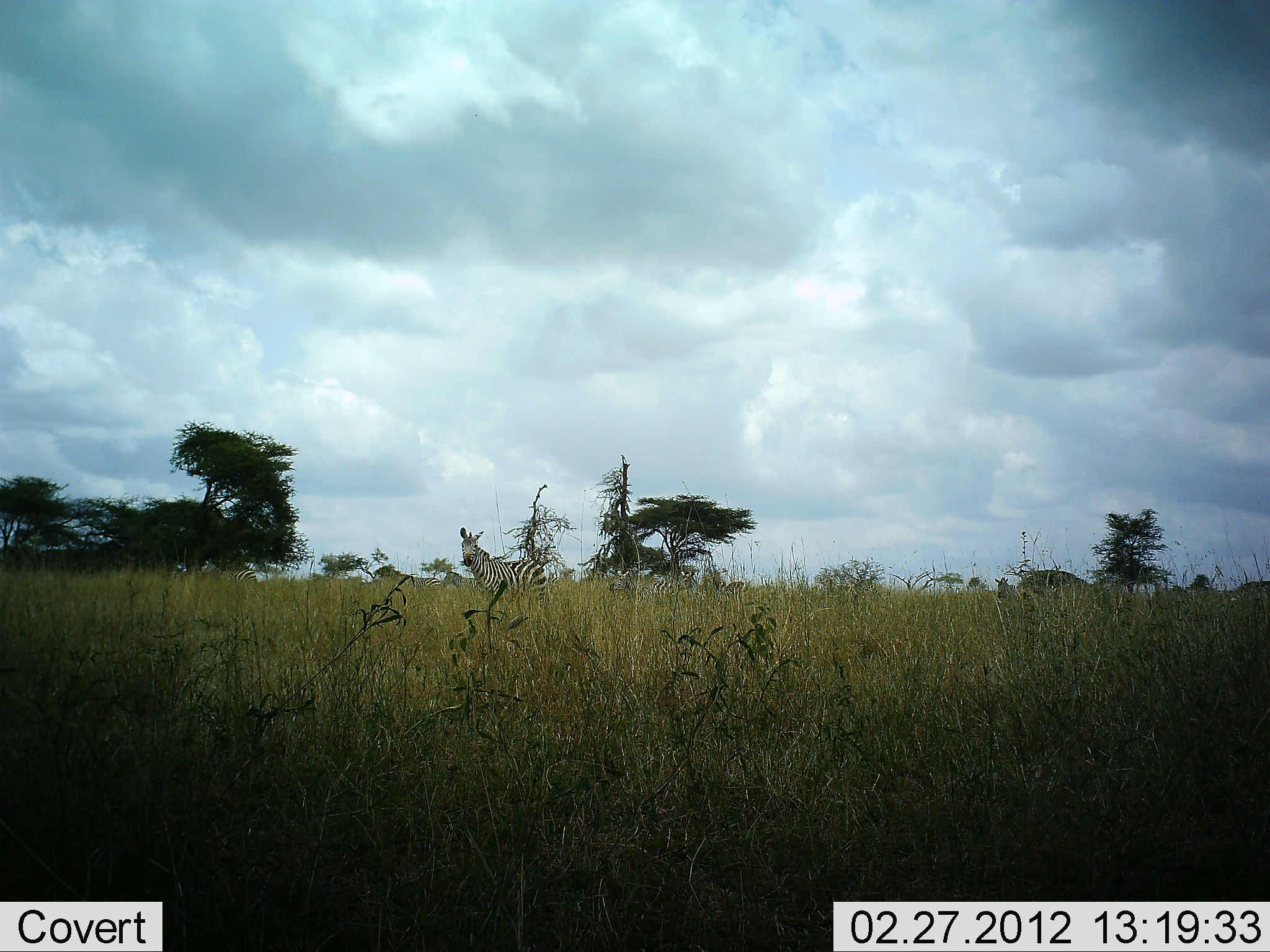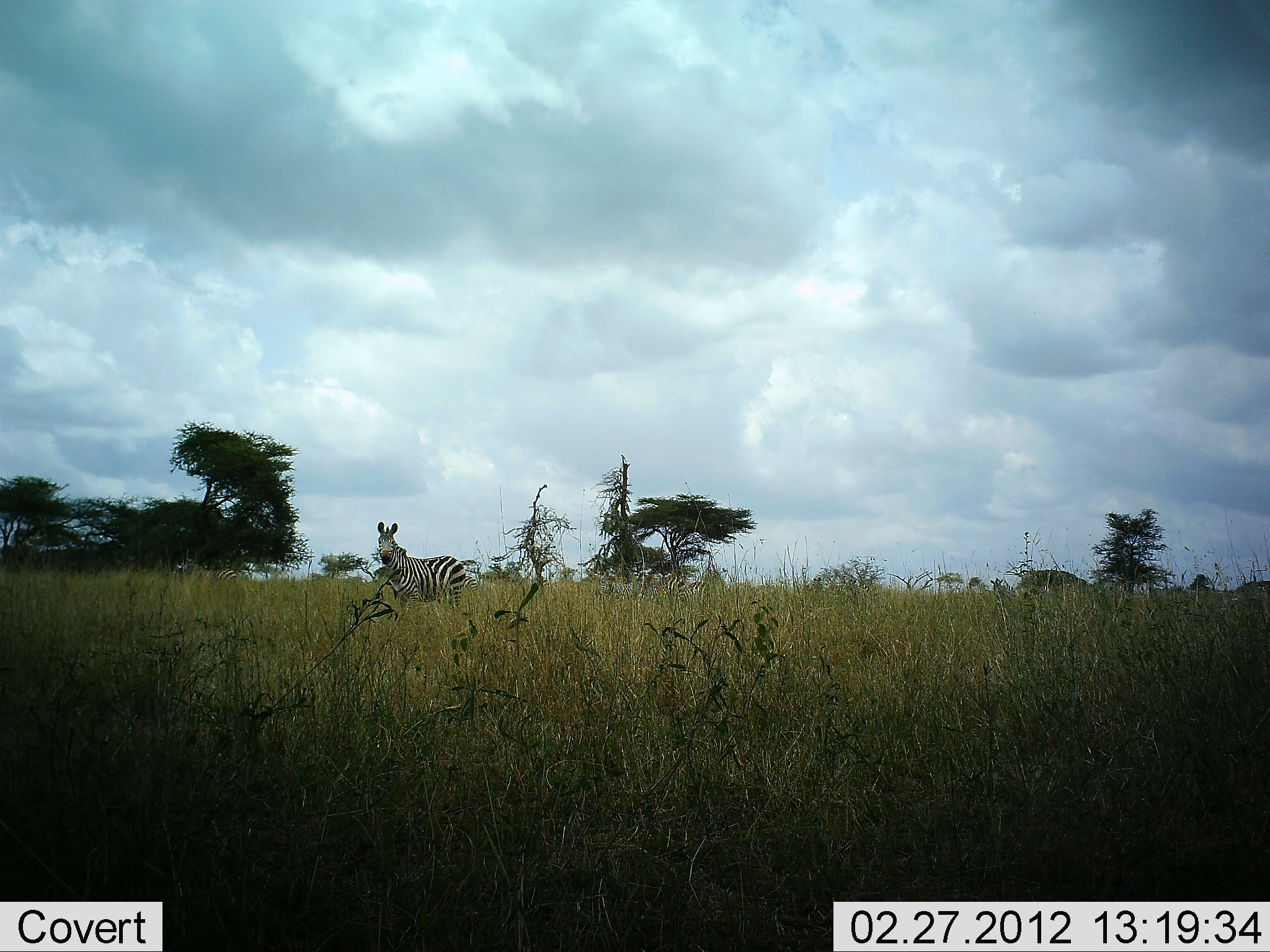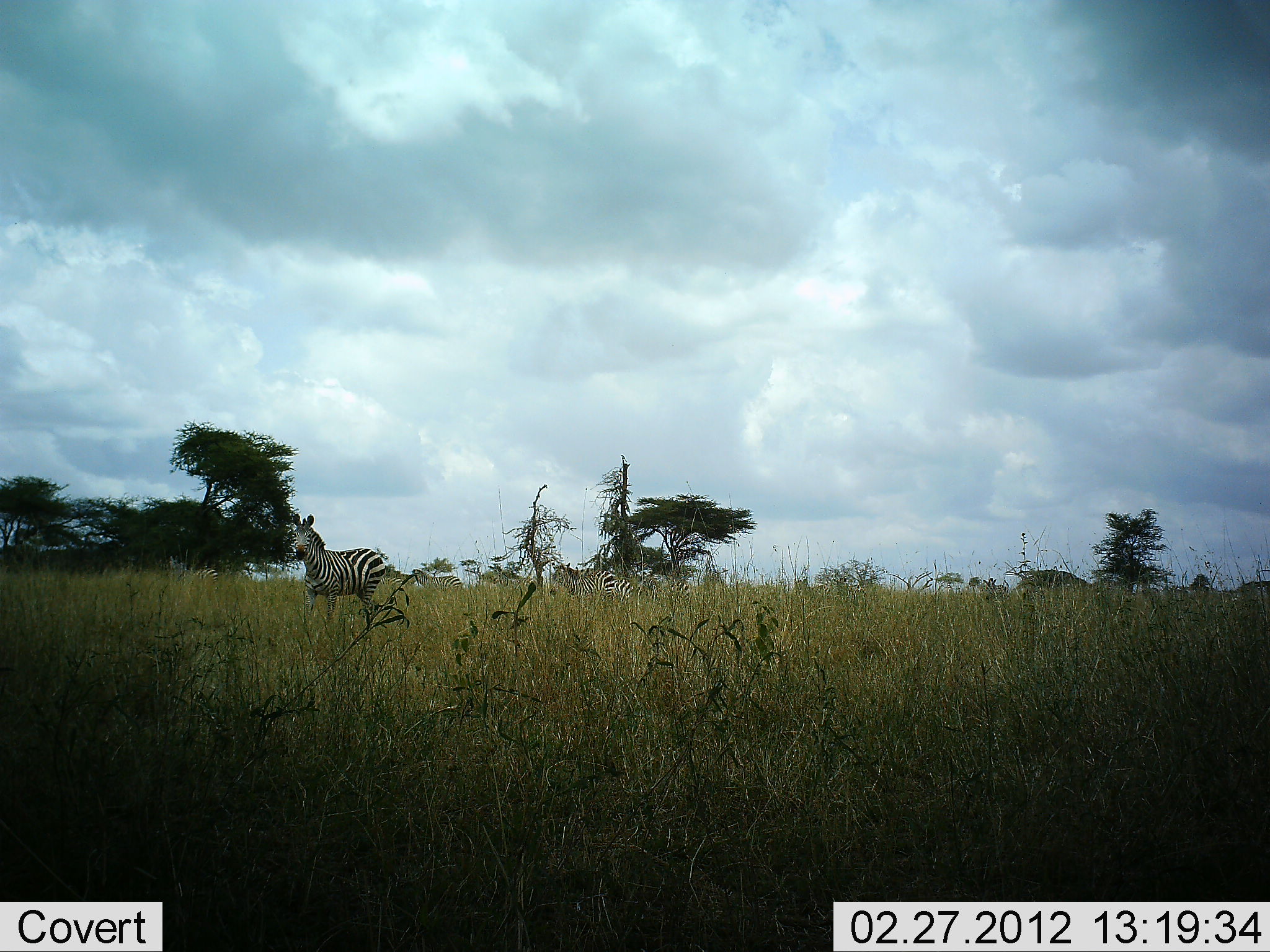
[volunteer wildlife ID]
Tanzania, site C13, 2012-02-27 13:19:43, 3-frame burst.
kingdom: Animalia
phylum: Chordata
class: Mammalia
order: Perissodactyla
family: Equidae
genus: Equus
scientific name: Equus quagga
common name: plains zebra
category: zebra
Zebra (plains zebra) (Equus quagga), count 4. Behavior (volunteer vote fractions): standing 12%, resting 0%, moving 96%, interacting 0%. Young present (vote fraction): 0%. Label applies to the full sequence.